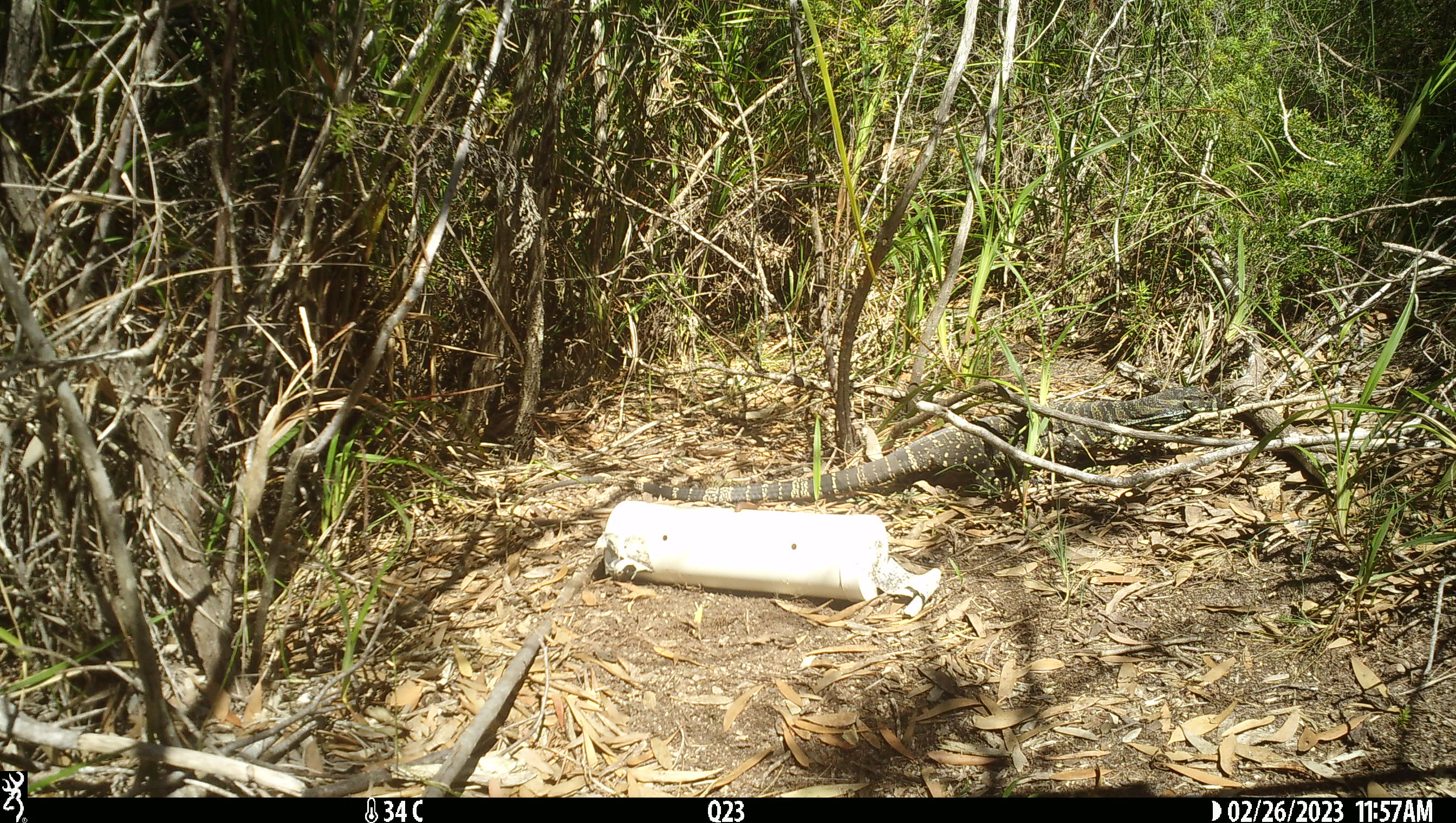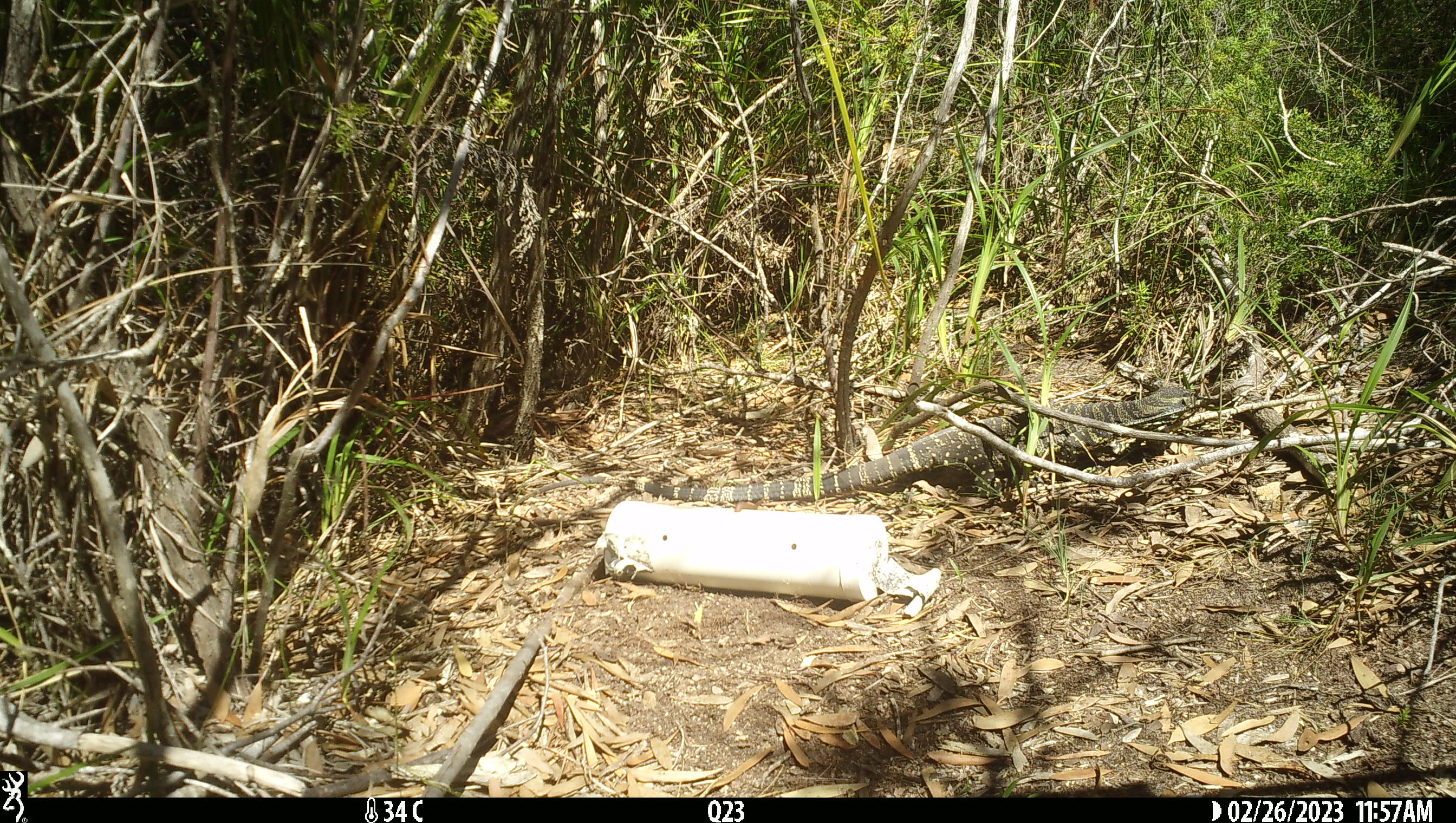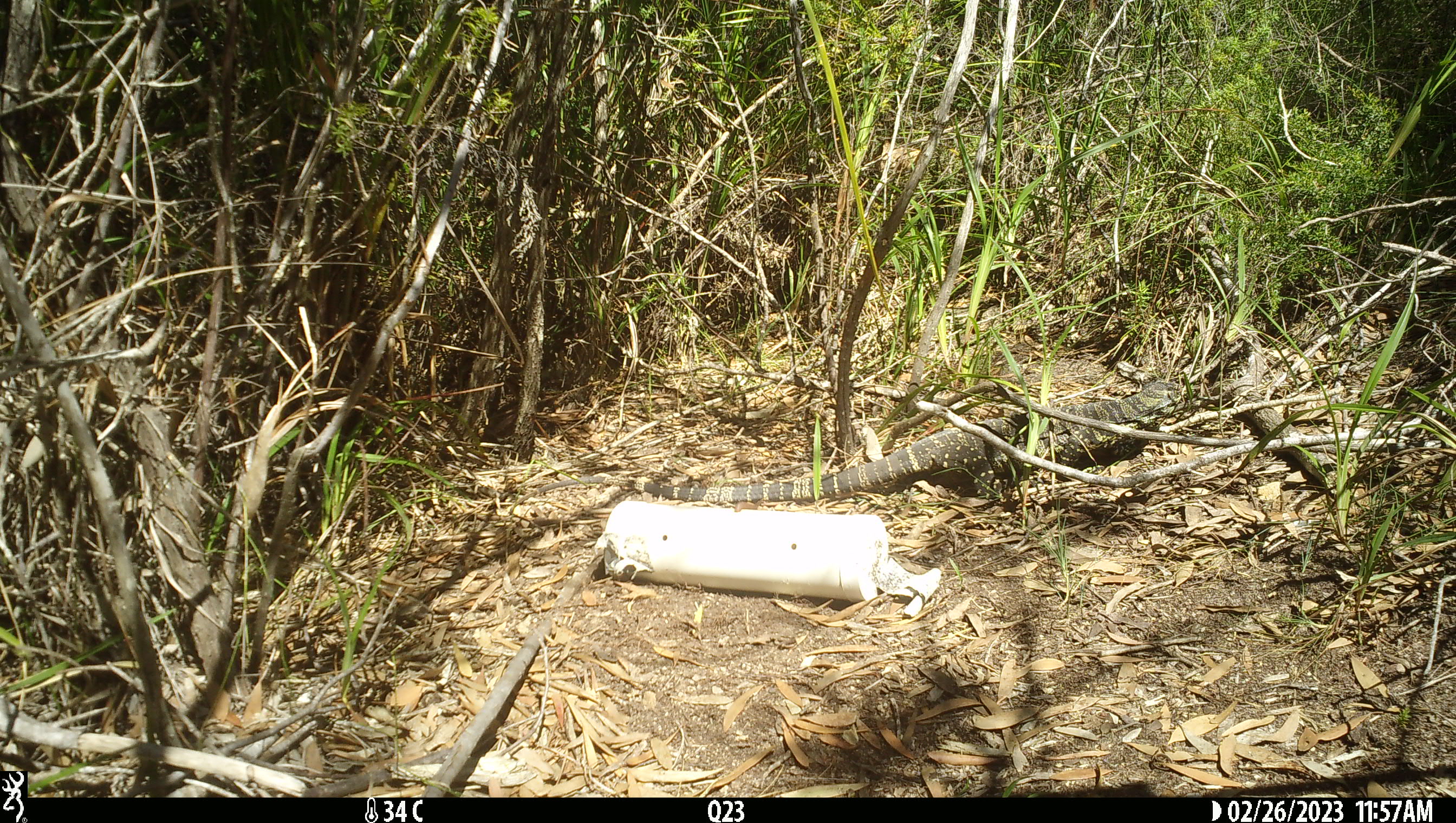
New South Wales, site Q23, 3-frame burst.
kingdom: Animalia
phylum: Chordata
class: Reptilia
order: Squamata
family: Varanidae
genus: Varanus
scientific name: Varanus varius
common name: lace monitor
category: goanna